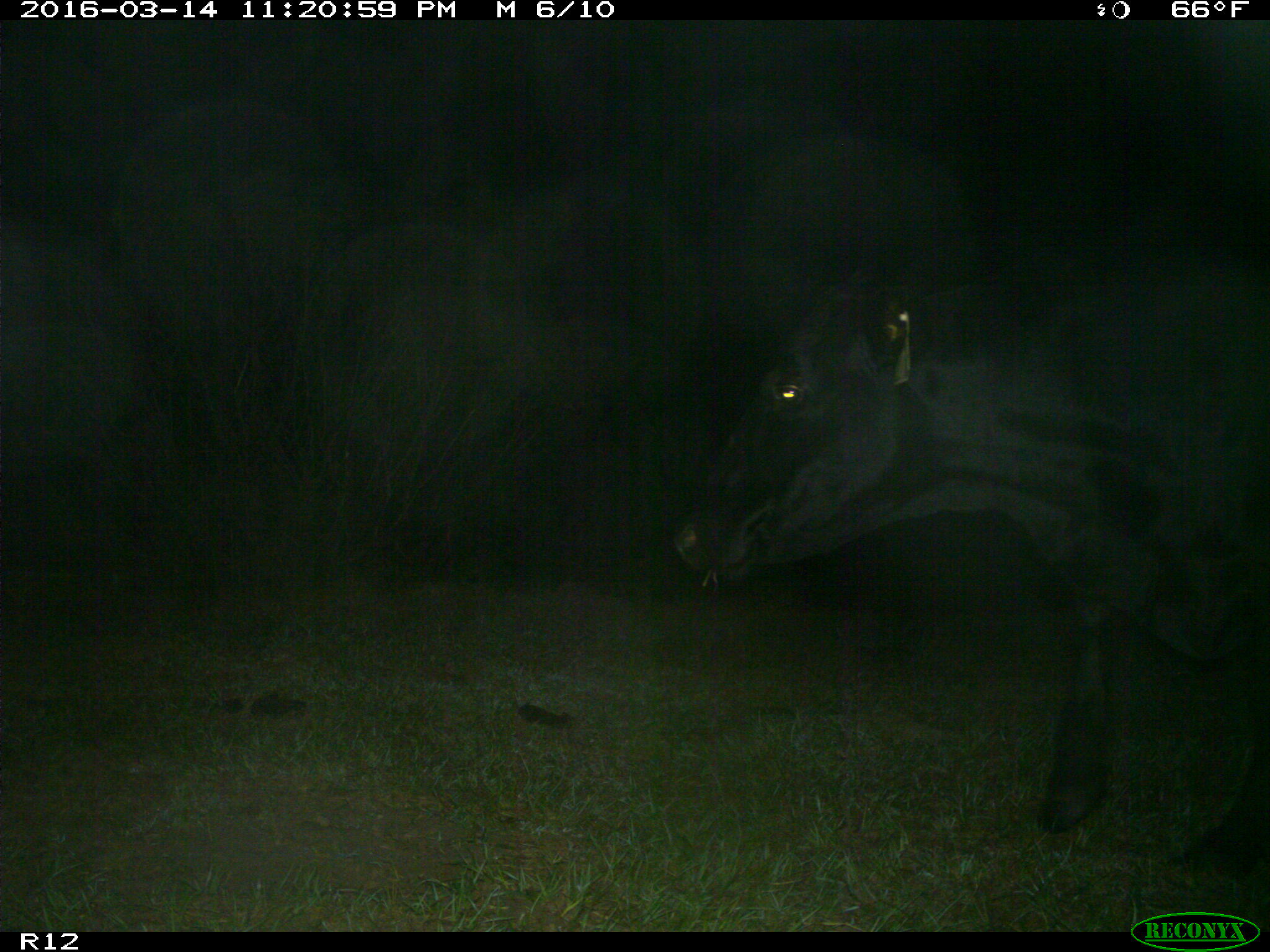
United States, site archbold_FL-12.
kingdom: Animalia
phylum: Chordata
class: Mammalia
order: Artiodactyla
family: Bovidae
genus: Bos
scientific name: Bos taurus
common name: domestic cow